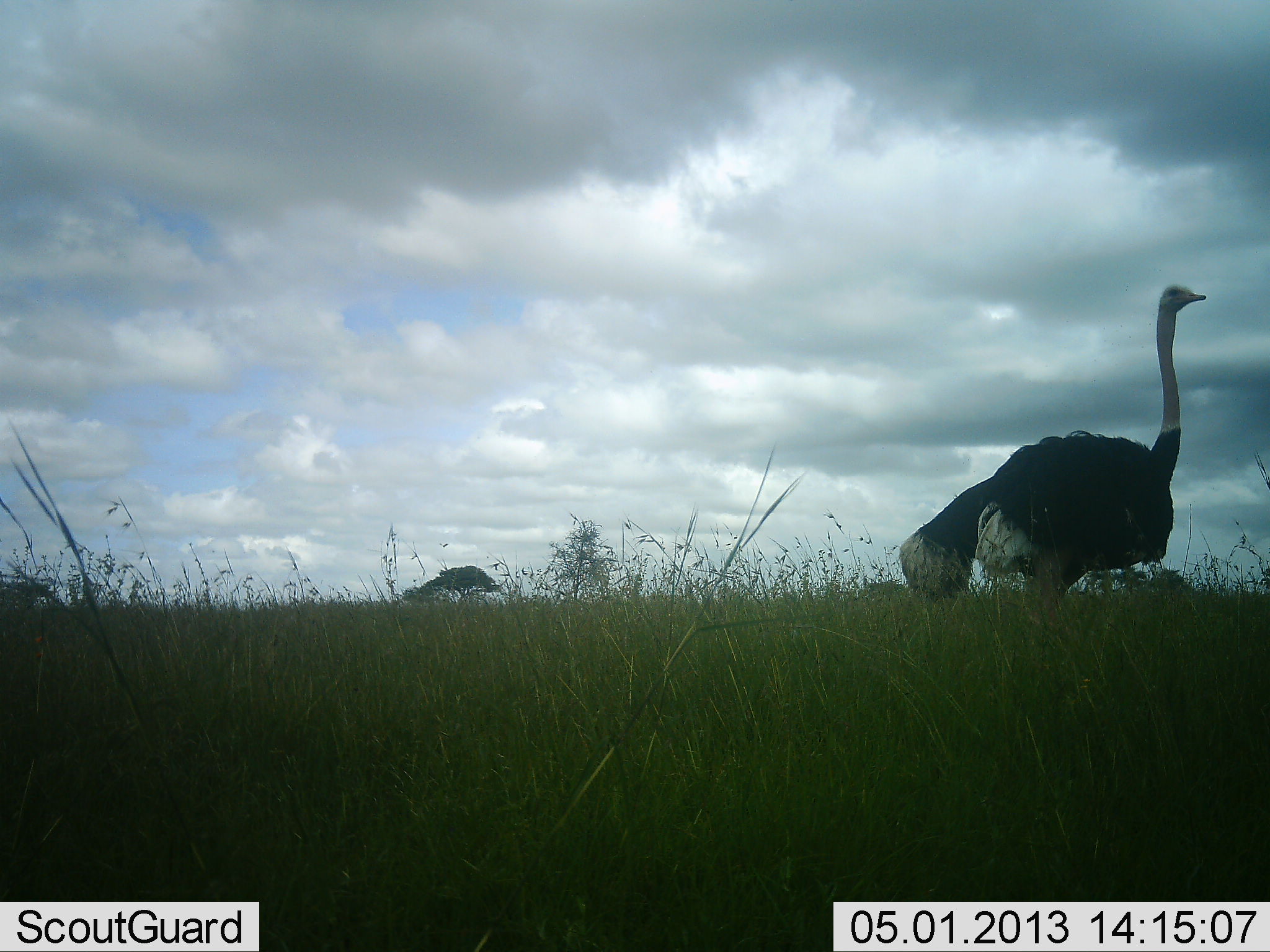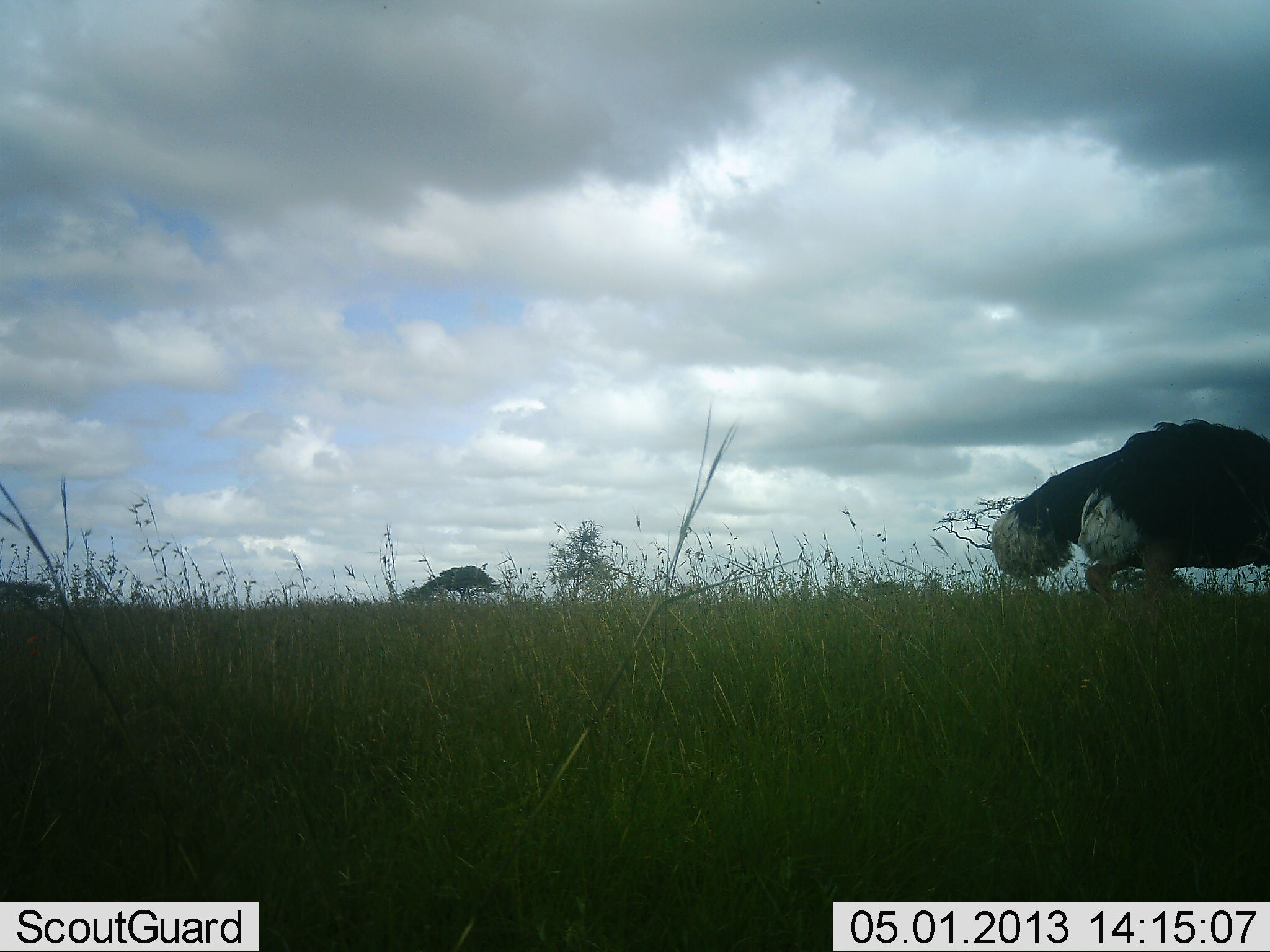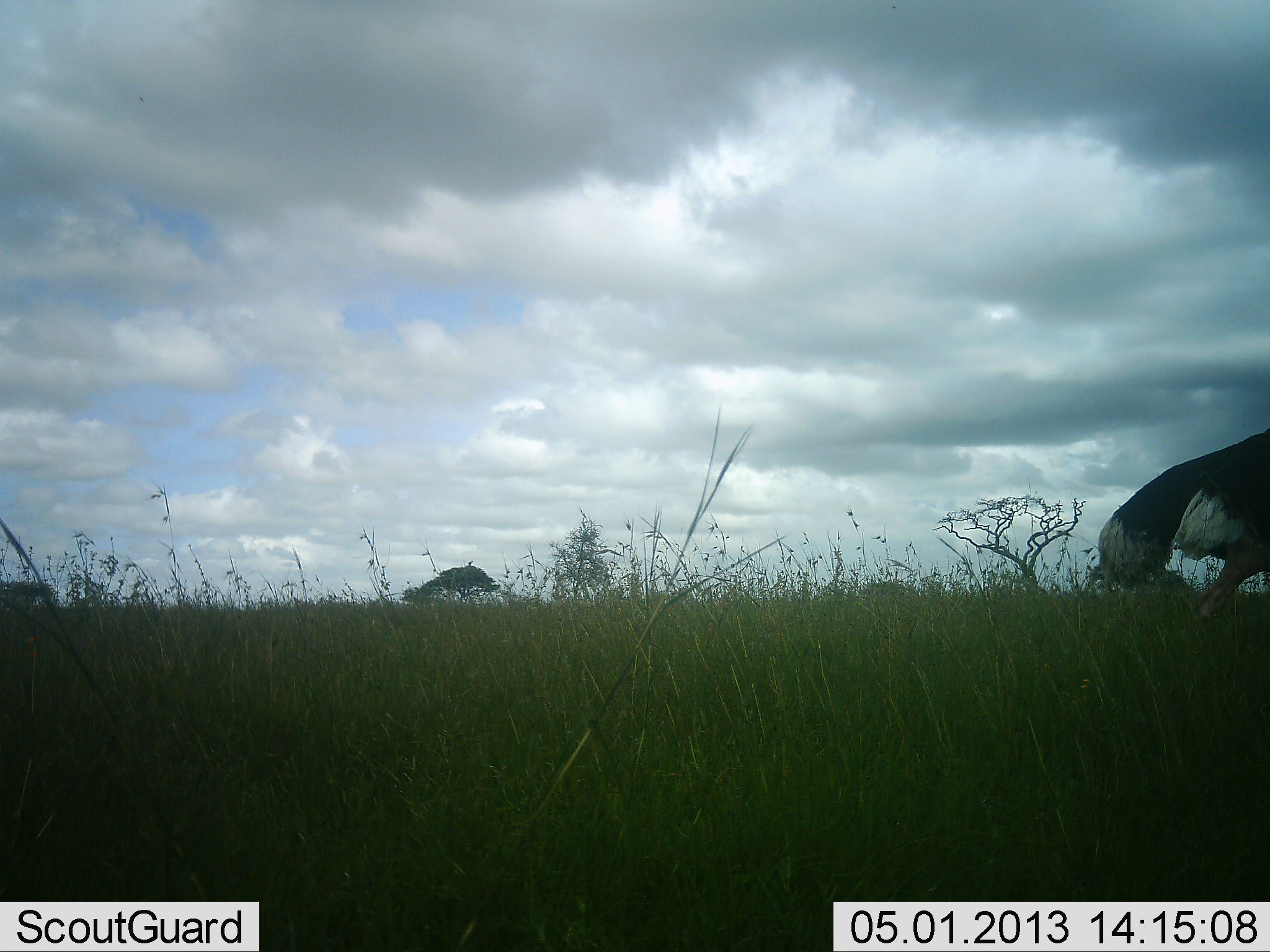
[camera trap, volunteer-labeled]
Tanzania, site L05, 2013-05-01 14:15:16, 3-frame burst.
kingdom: Animalia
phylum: Chordata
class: Aves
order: Struthioniformes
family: Struthionidae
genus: Struthio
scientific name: Struthio camelus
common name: ostrich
Ostrich (Struthio camelus), count 1. Behavior (volunteer vote fractions): standing 20%, resting 0%, moving 90%, interacting 0%. Young present (vote fraction): 0%. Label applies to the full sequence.